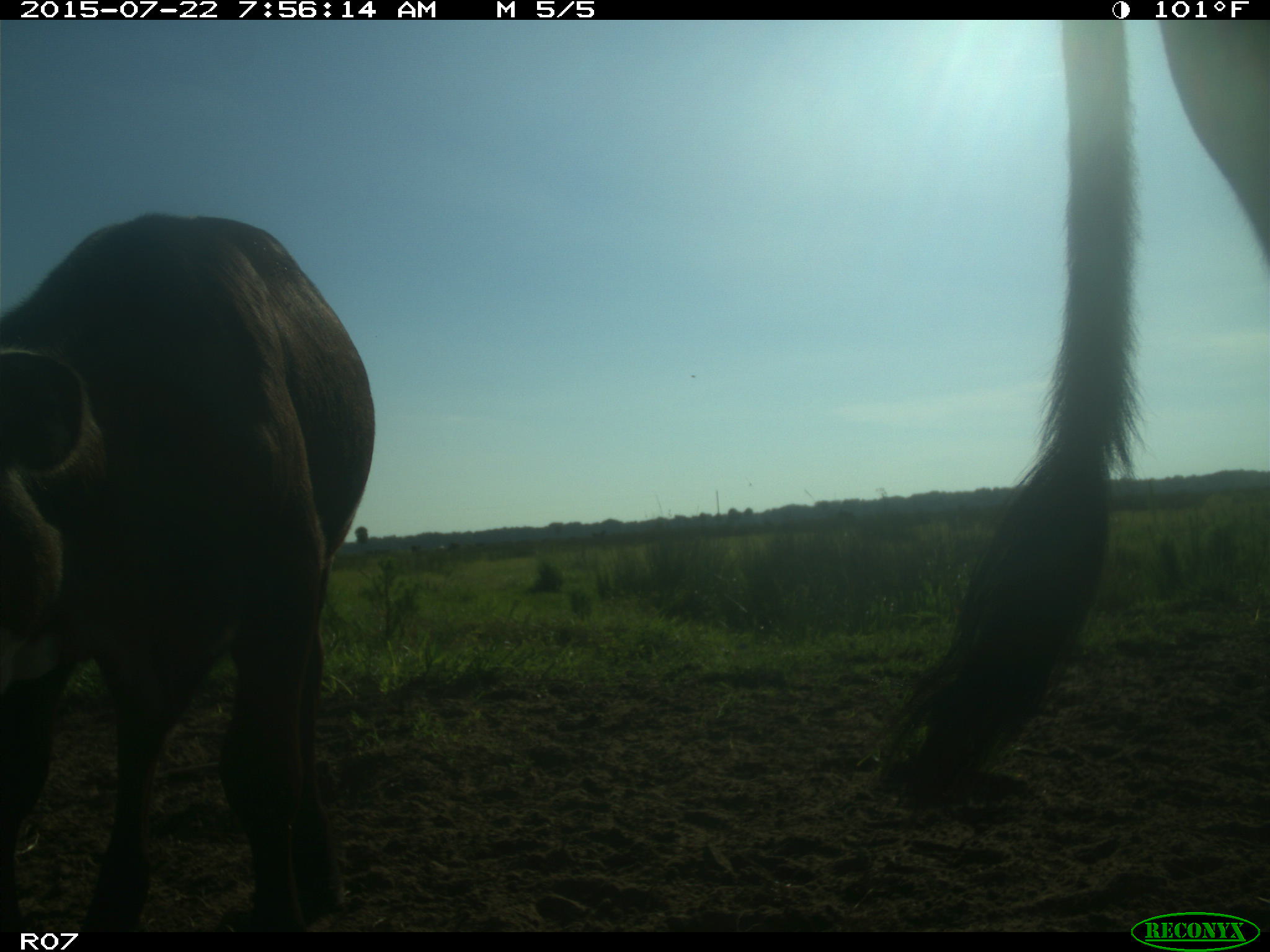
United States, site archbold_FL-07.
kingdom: Animalia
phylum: Chordata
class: Mammalia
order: Artiodactyla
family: Cervidae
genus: Odocoileus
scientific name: Odocoileus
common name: deer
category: unidentified deer